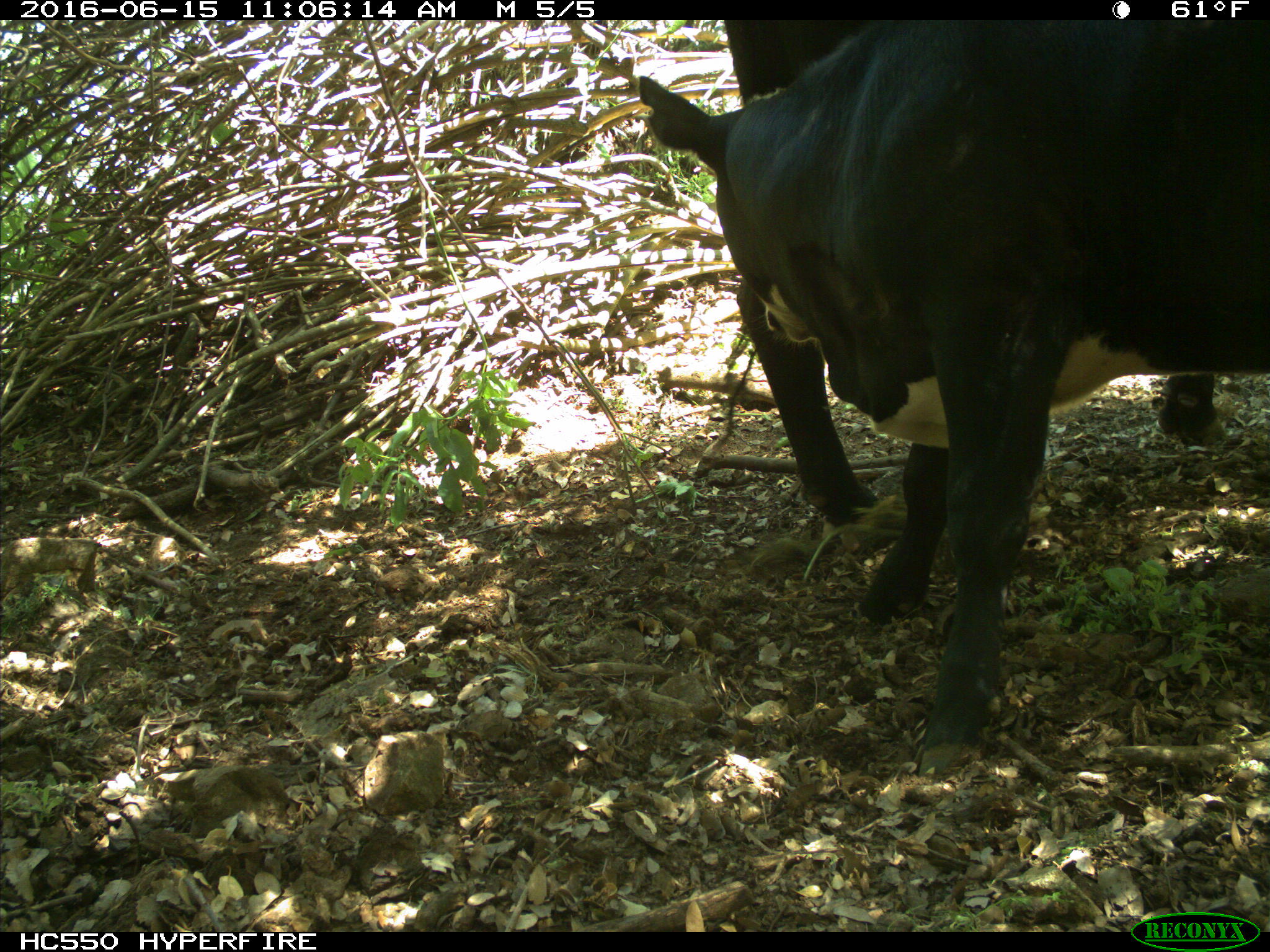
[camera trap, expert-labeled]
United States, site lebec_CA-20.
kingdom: Animalia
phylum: Chordata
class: Mammalia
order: Artiodactyla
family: Bovidae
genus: Bos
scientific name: Bos taurus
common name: domestic cow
Bos taurus (domestic cow).